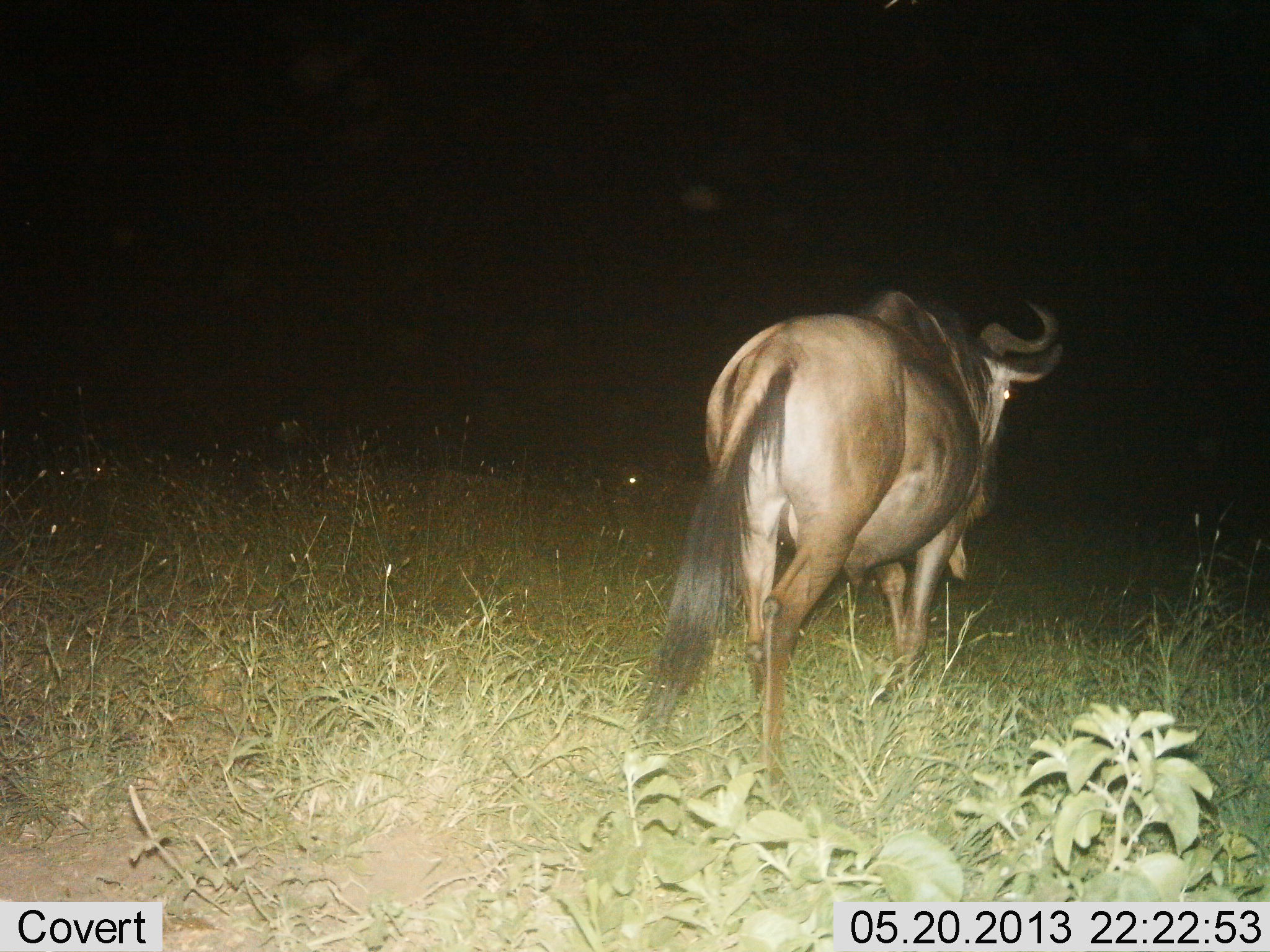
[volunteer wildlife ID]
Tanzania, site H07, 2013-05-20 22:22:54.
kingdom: Animalia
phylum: Chordata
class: Mammalia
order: Artiodactyla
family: Bovidae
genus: Connochaetes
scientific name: Connochaetes taurinus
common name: blue wildebeest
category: wildebeest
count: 1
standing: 0%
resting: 0%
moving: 100%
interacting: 0%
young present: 0%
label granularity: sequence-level